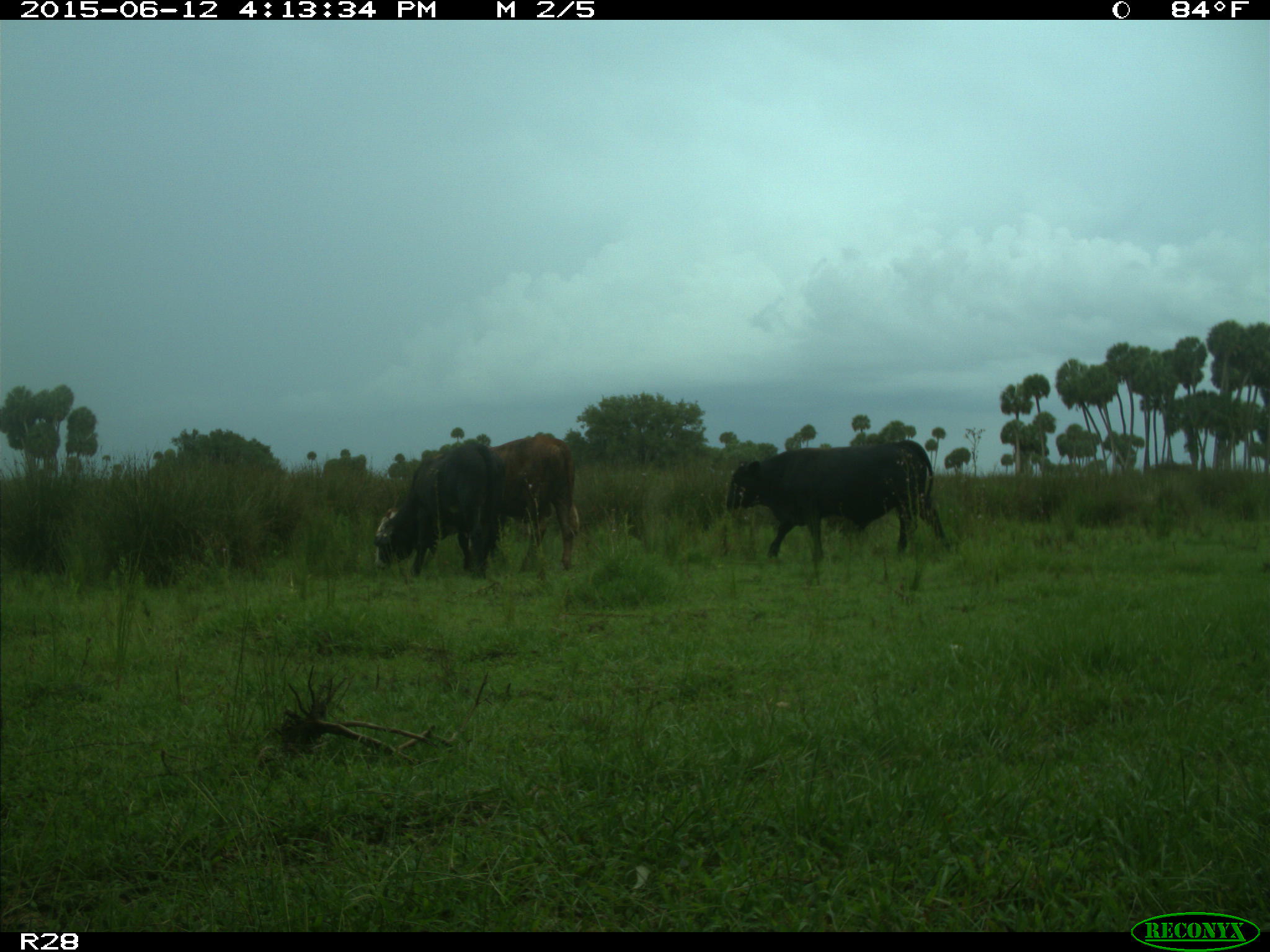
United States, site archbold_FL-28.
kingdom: Animalia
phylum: Chordata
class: Mammalia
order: Artiodactyla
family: Bovidae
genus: Bos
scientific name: Bos taurus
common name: domestic cow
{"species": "Bos taurus (domestic cow)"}